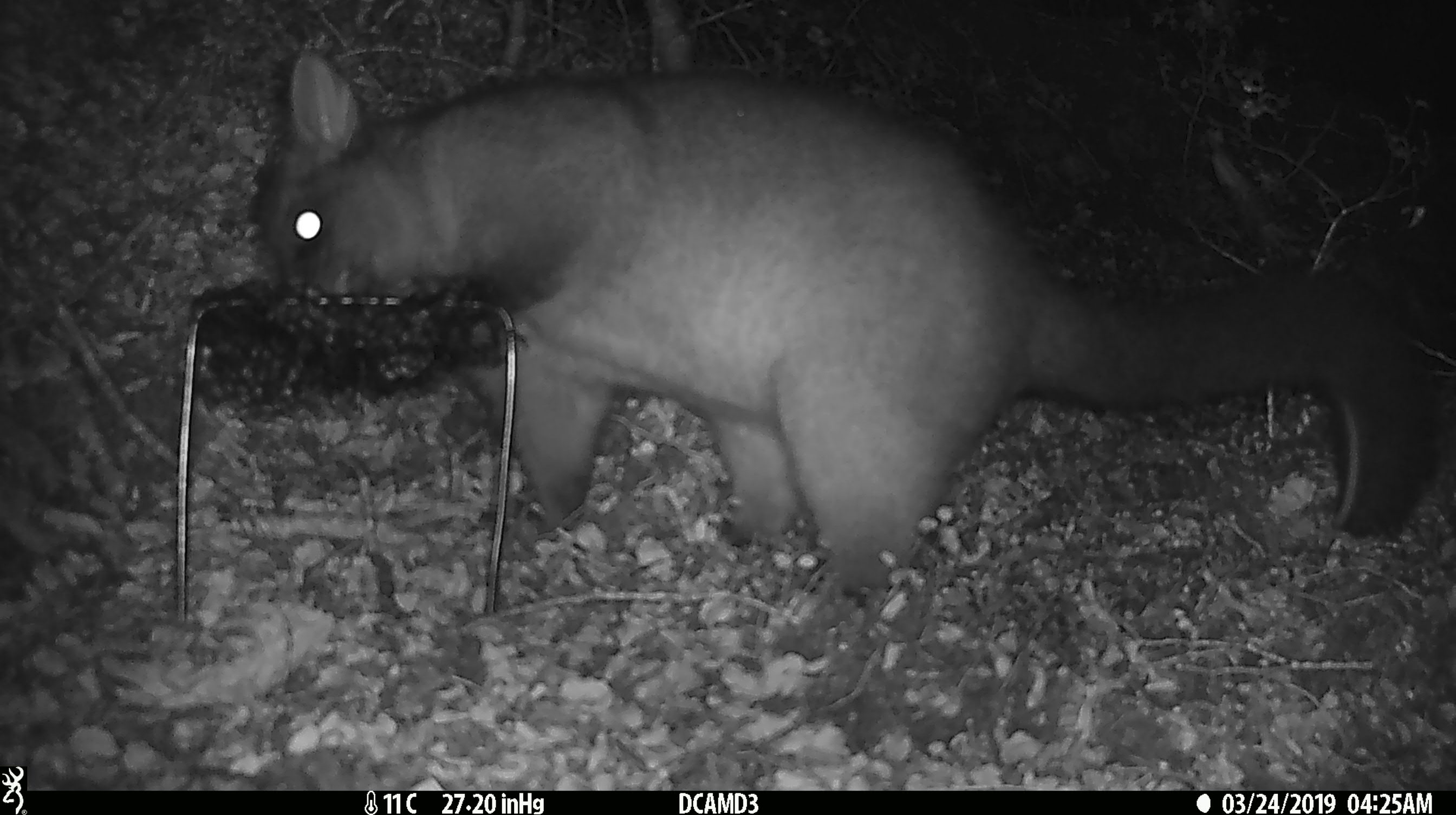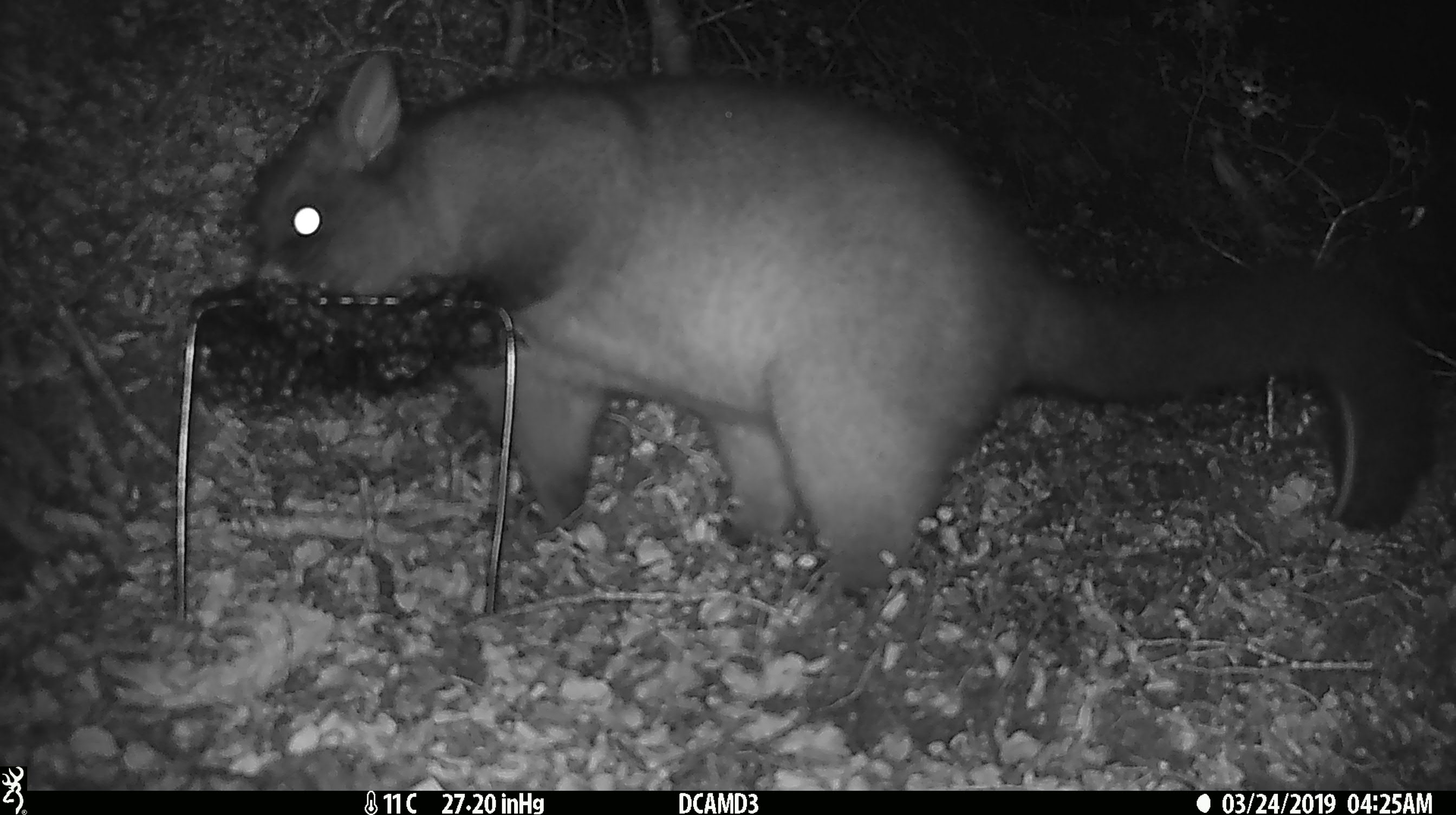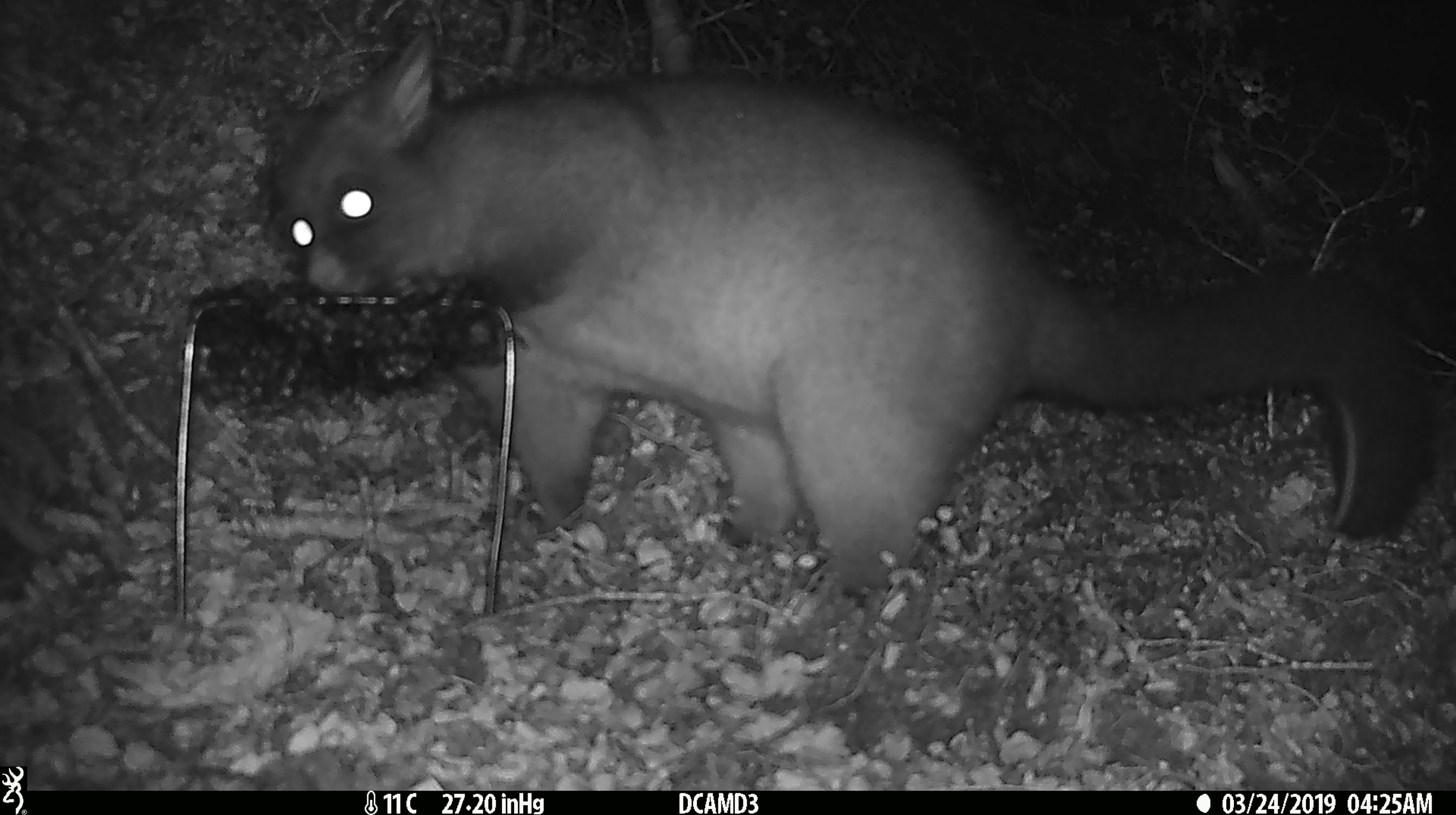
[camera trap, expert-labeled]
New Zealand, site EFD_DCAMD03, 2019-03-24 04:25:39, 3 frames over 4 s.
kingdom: Animalia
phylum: Chordata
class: Mammalia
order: Diprotodontia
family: Phalangeridae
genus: Trichosurus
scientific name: Trichosurus vulpecula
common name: common brushtail possum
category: possum